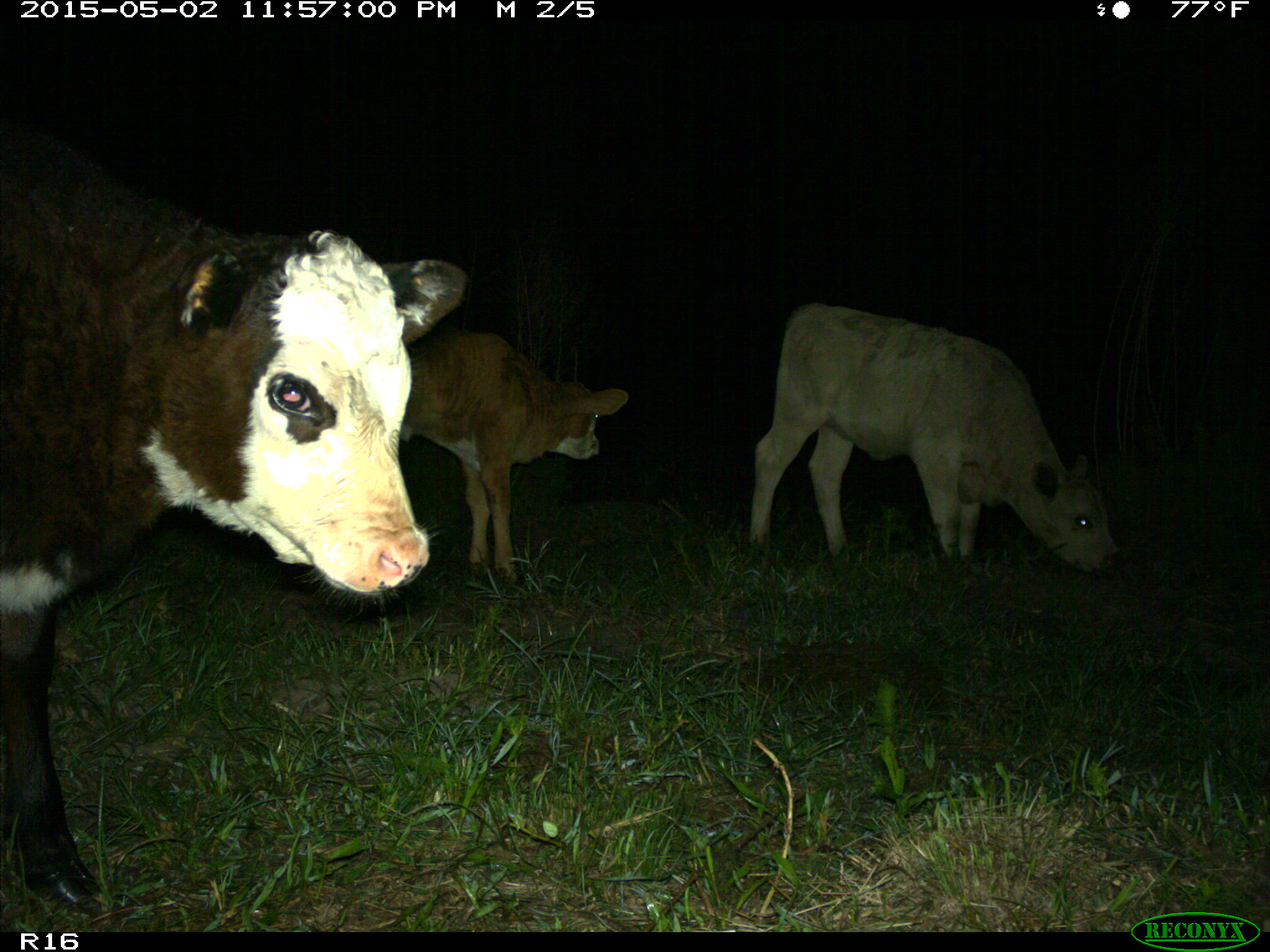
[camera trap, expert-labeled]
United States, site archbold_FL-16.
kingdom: Animalia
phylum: Chordata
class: Mammalia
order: Artiodactyla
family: Bovidae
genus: Bos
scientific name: Bos taurus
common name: domestic cow